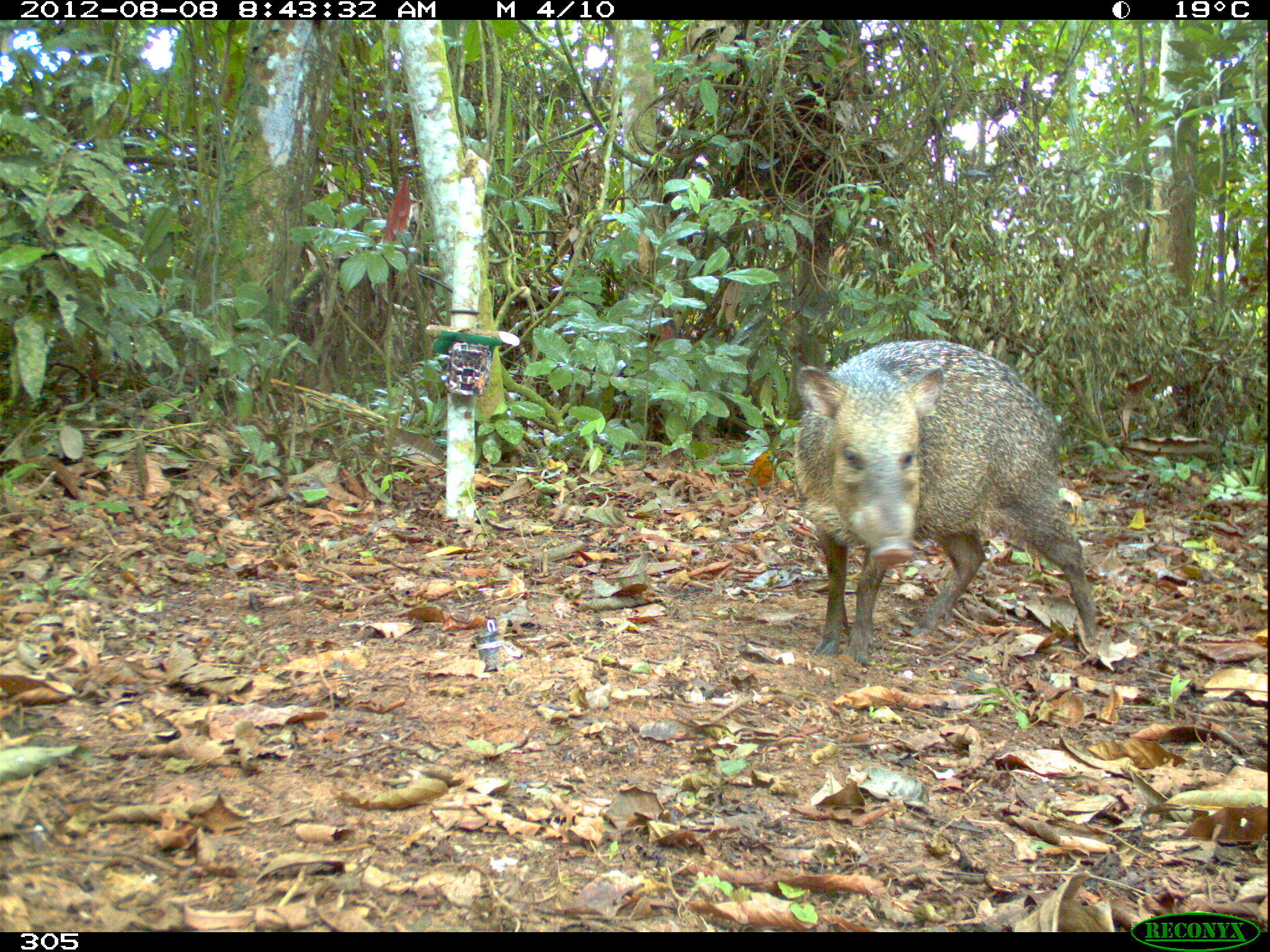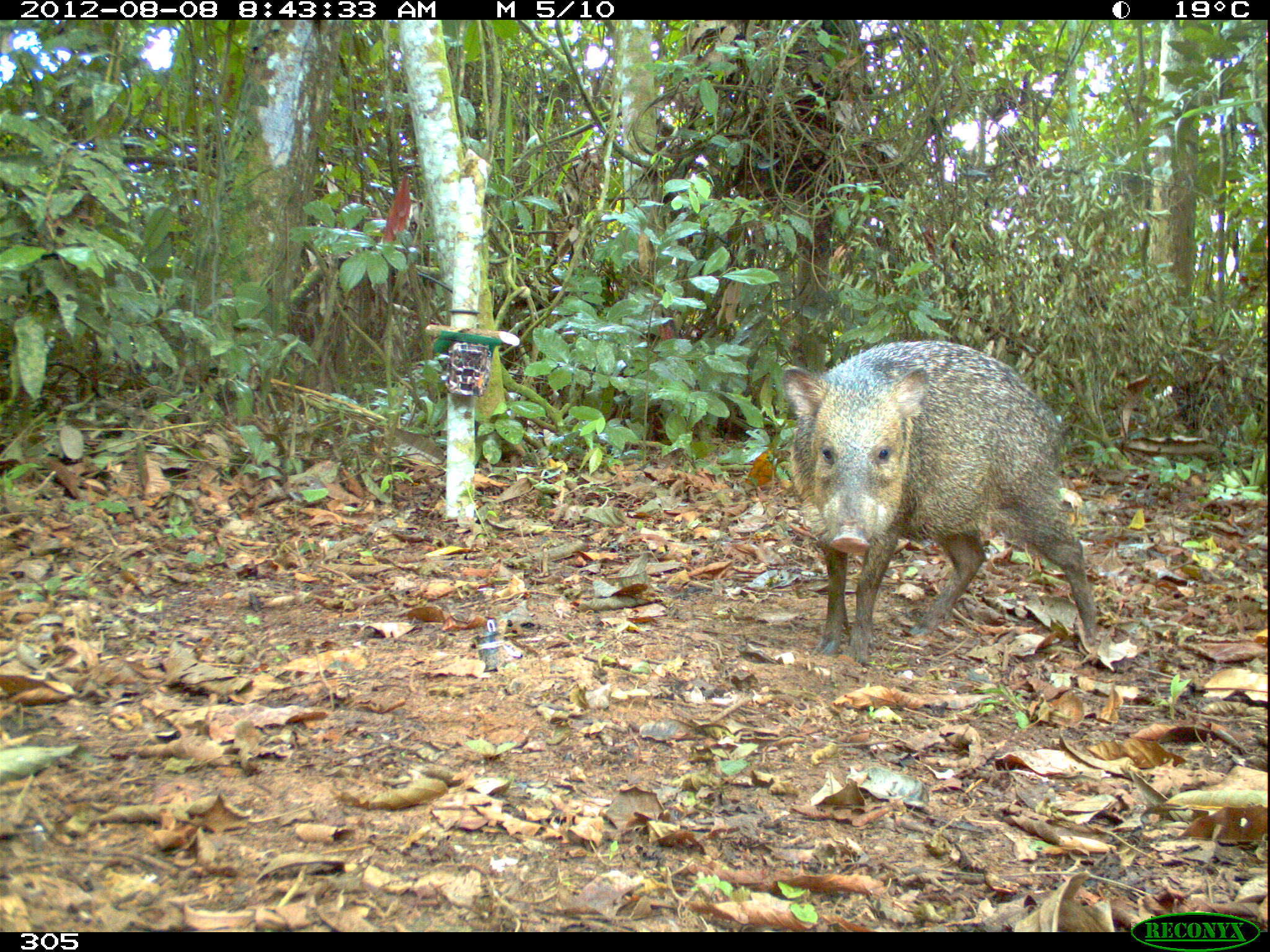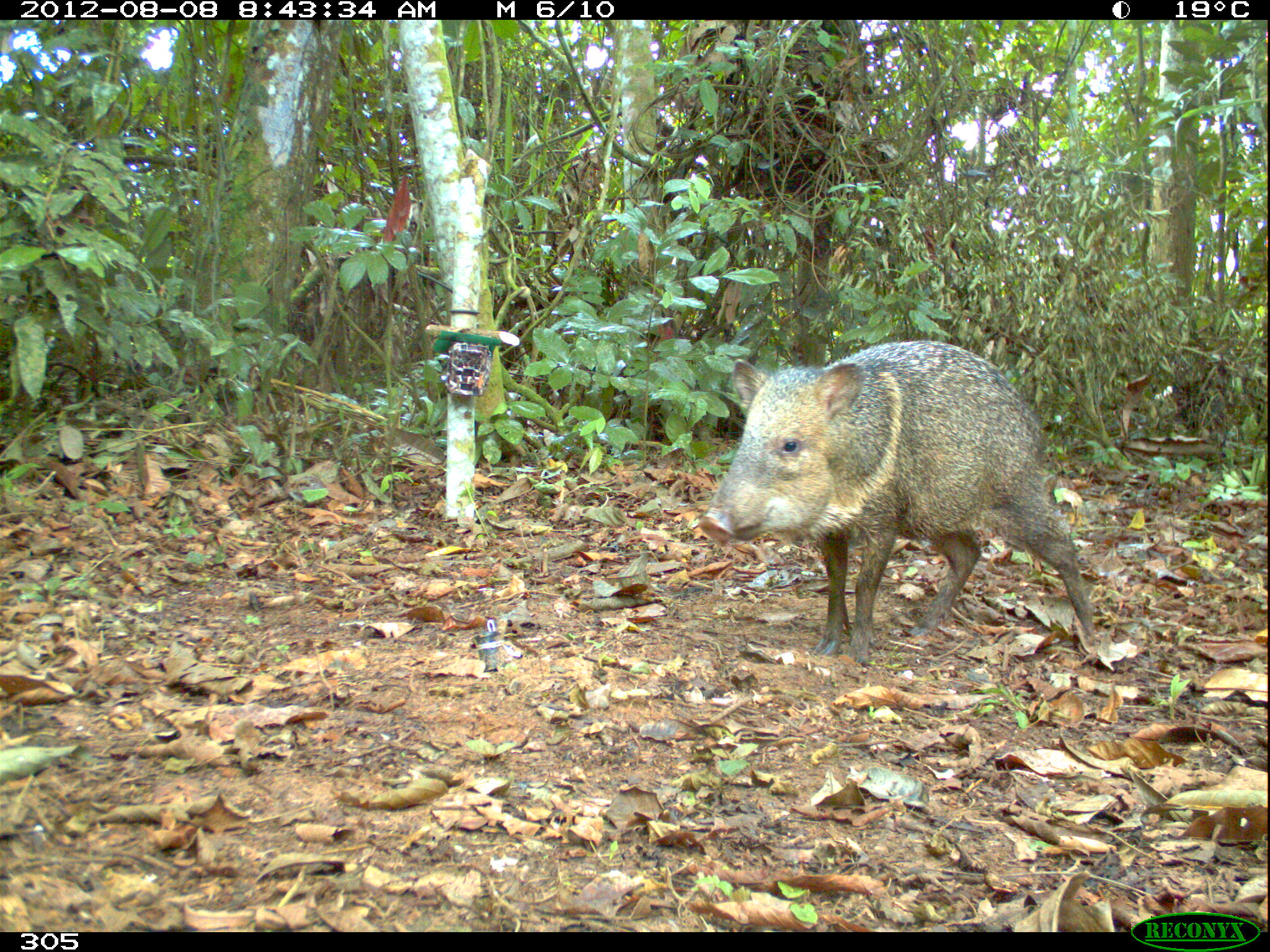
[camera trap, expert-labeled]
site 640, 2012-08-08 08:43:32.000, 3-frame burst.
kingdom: Animalia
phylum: Chordata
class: Mammalia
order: Artiodactyla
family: Tayassuidae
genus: Pecari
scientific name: Pecari tajacu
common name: collared peccary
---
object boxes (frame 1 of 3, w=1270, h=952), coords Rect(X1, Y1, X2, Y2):
pecari tajacu: Rect(791, 337, 1098, 665)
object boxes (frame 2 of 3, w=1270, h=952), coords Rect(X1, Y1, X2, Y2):
pecari tajacu: Rect(778, 336, 1096, 663)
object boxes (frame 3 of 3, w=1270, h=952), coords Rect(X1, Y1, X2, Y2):
pecari tajacu: Rect(694, 336, 1096, 664)